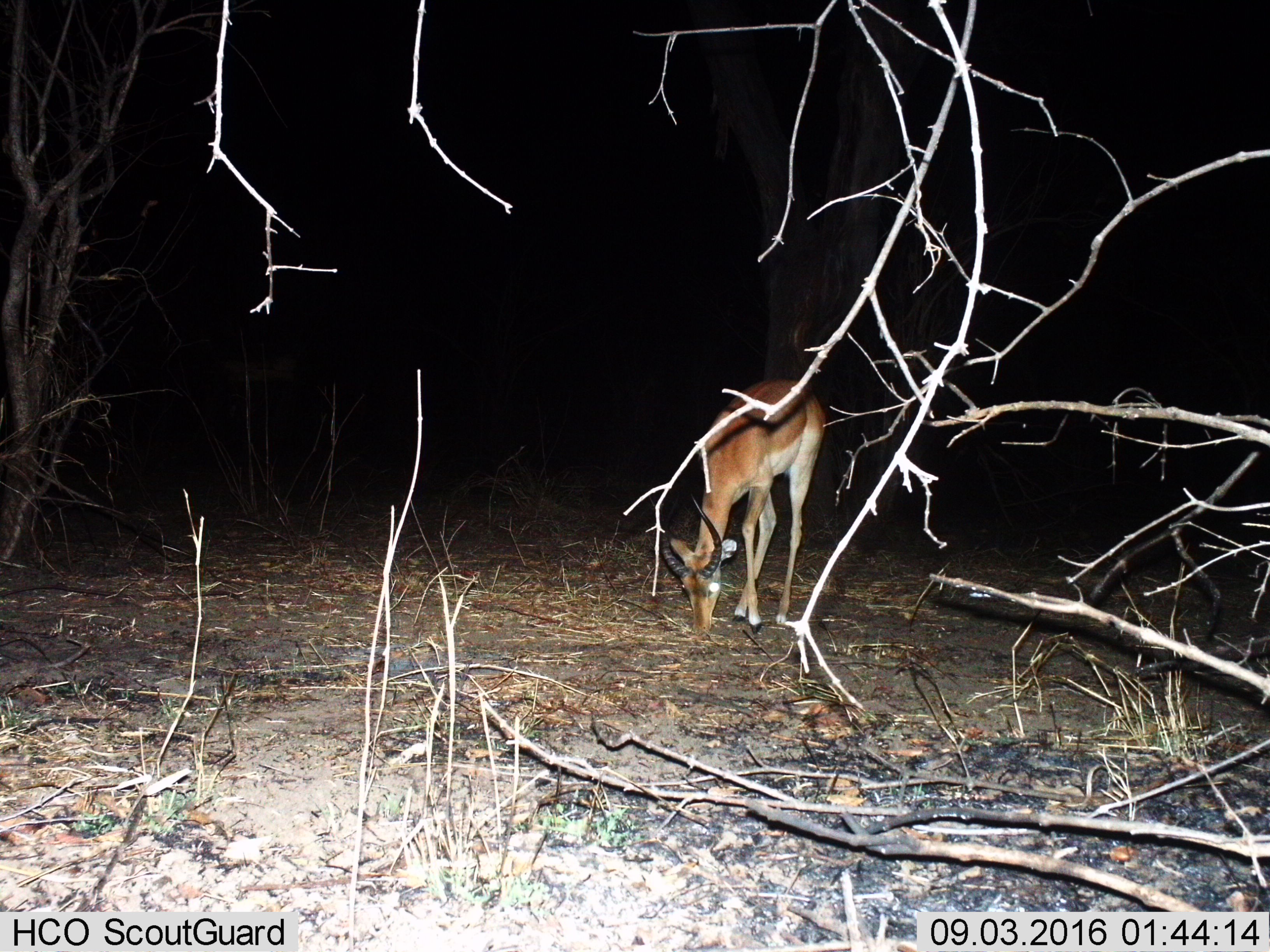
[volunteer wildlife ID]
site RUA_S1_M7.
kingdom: Animalia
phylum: Chordata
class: Mammalia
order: Artiodactyla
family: Bovidae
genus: Aepyceros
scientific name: Aepyceros melampus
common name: impala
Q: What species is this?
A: Impala (Aepyceros melampus).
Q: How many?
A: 1.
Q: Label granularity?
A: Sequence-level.